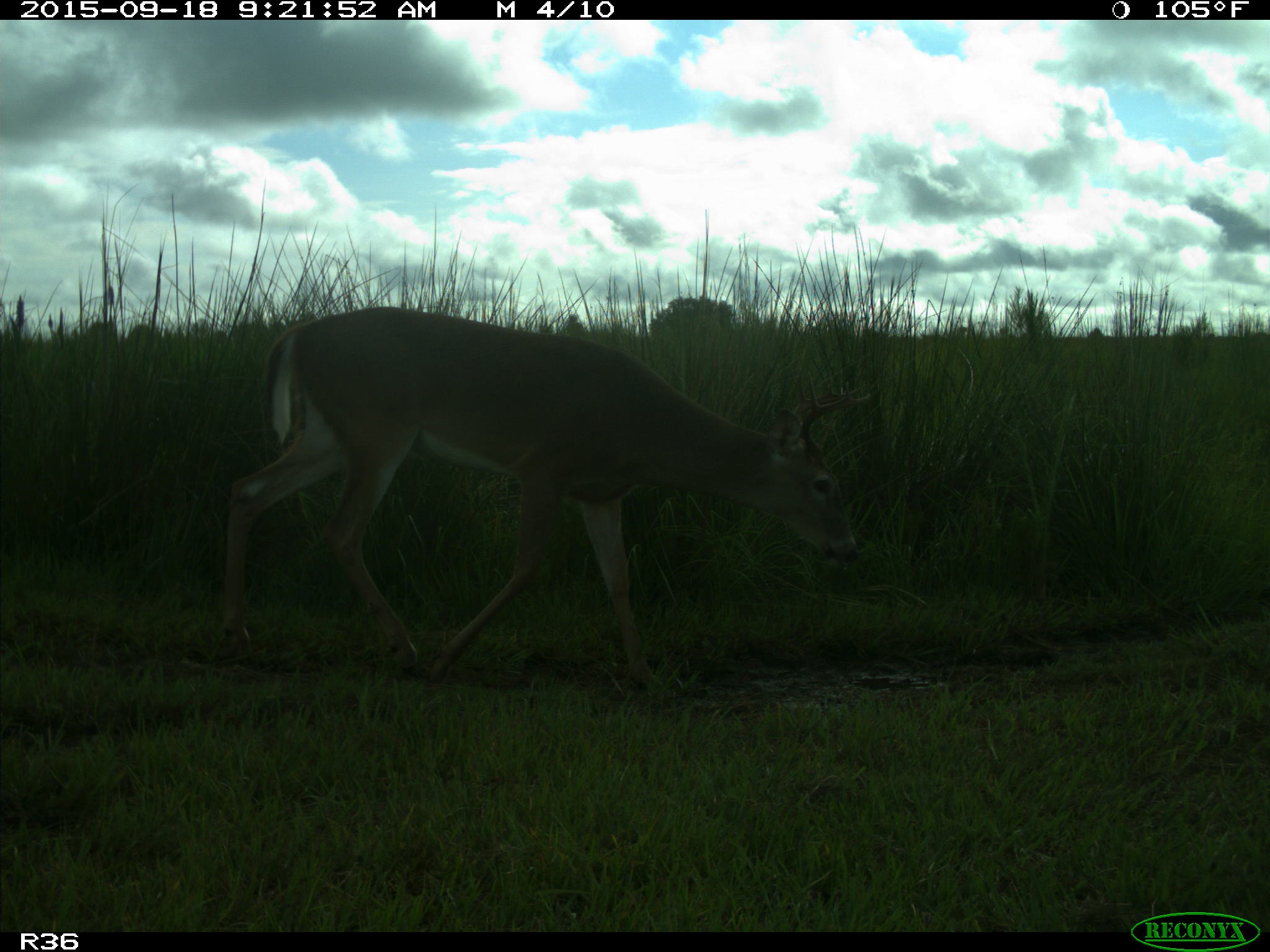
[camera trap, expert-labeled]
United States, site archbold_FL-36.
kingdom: Animalia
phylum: Chordata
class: Mammalia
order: Artiodactyla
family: Cervidae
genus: Odocoileus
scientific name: Odocoileus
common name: deer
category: unidentified deer